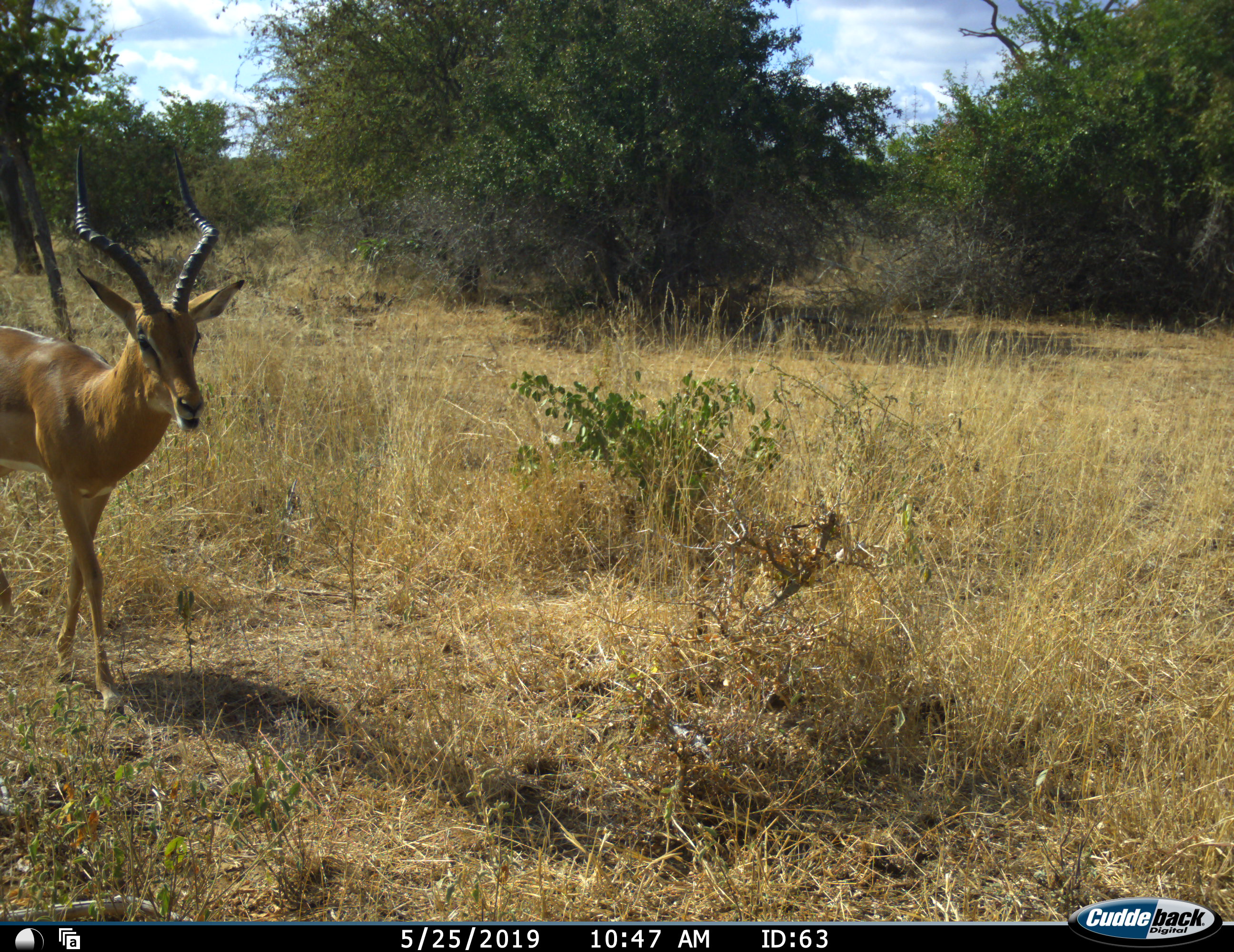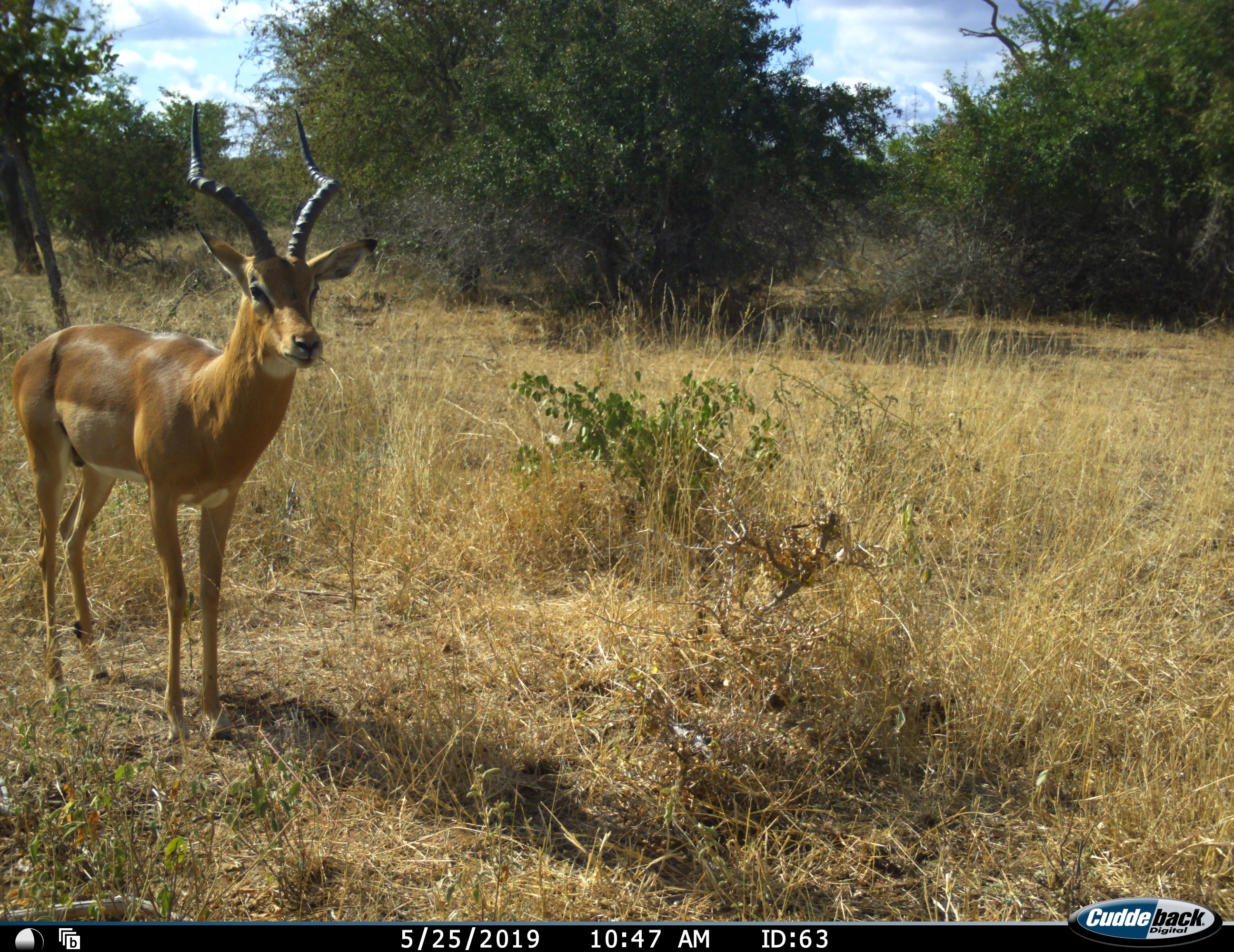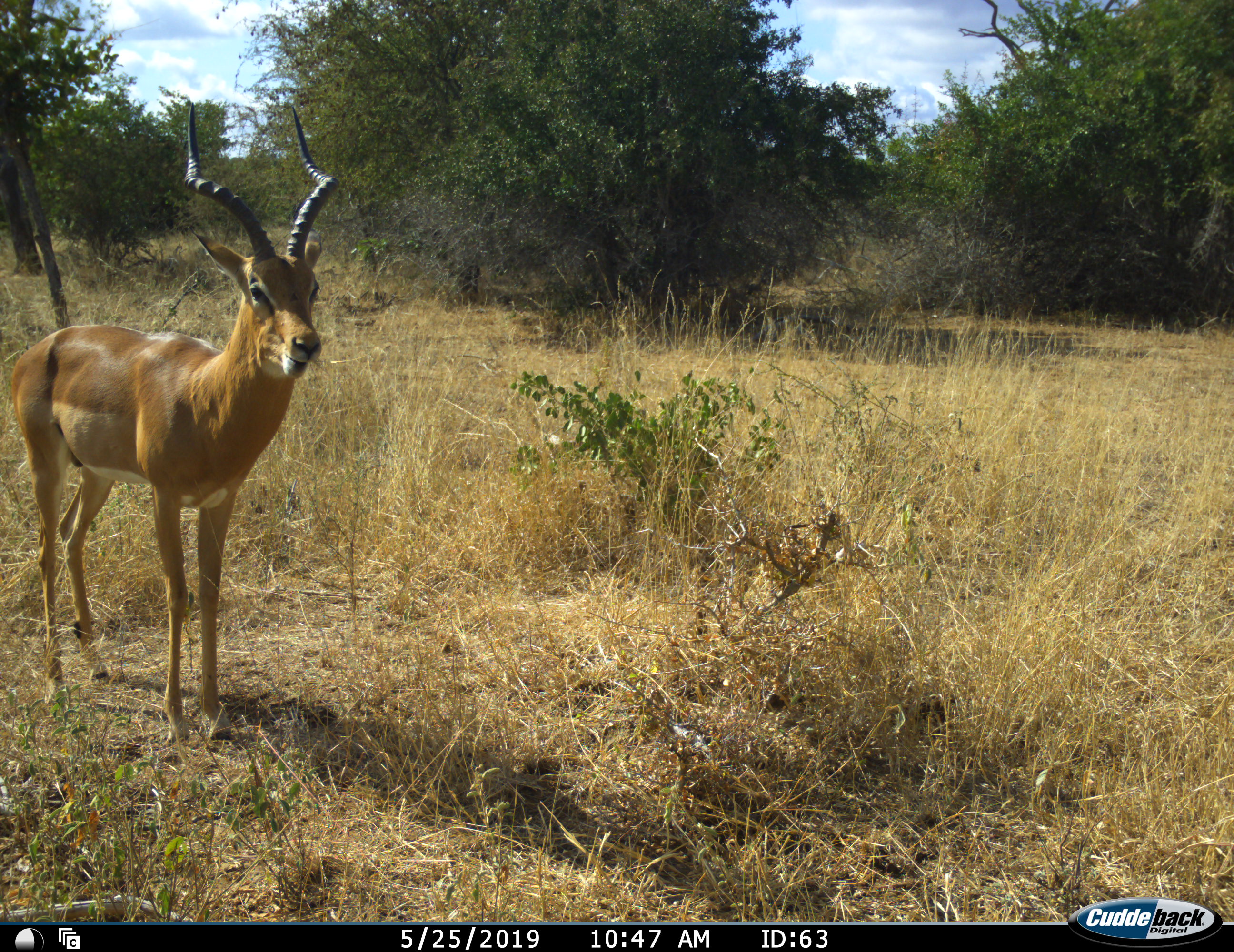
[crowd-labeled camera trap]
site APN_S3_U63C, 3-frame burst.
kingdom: Animalia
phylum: Chordata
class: Mammalia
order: Artiodactyla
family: Bovidae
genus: Aepyceros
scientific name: Aepyceros melampus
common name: impala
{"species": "impala (Aepyceros melampus)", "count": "1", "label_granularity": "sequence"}